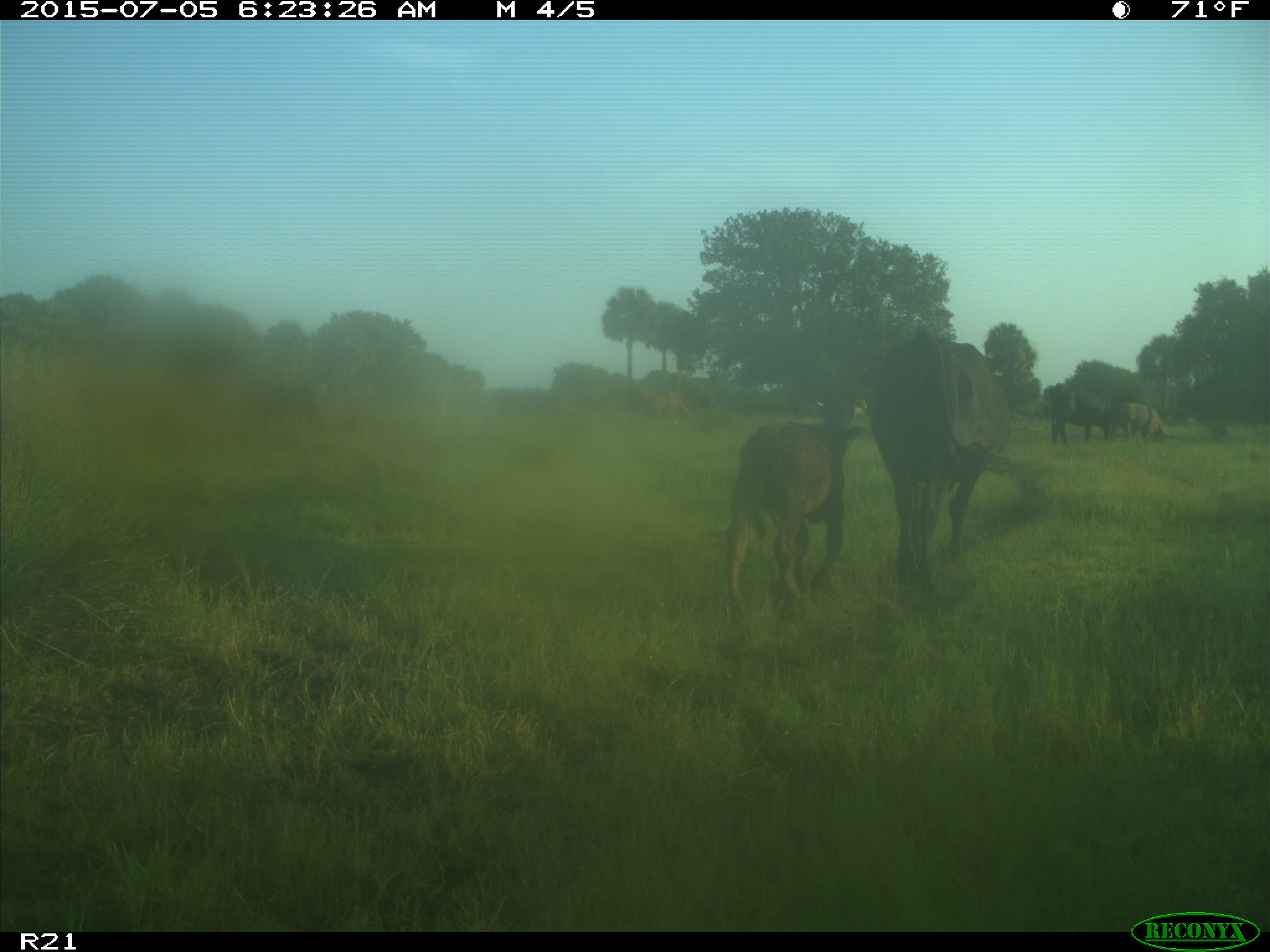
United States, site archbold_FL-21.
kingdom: Animalia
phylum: Chordata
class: Mammalia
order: Artiodactyla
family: Bovidae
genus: Bos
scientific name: Bos taurus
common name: domestic cow